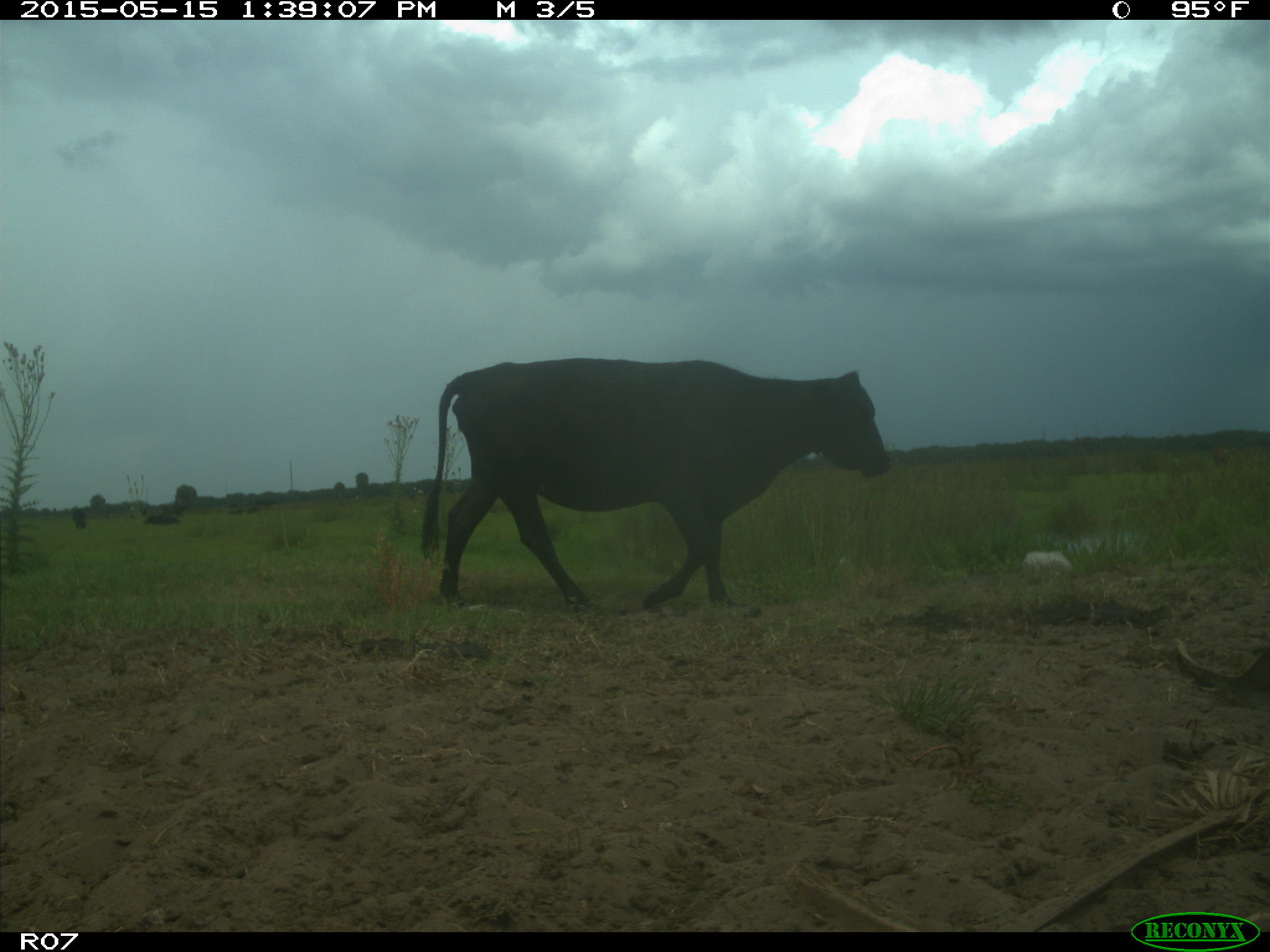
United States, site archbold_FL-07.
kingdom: Animalia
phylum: Chordata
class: Mammalia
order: Artiodactyla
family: Bovidae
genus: Bos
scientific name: Bos taurus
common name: domestic cow